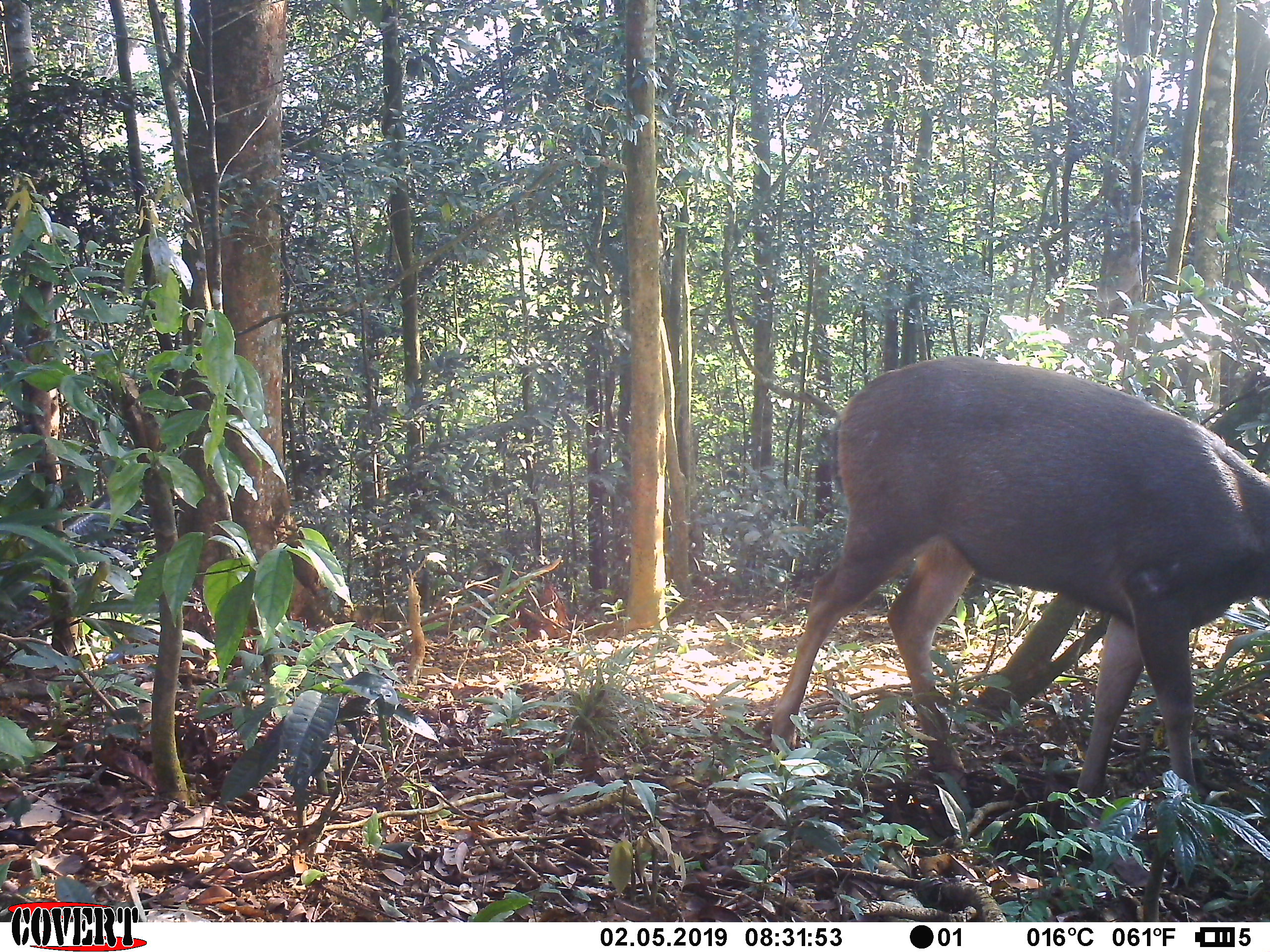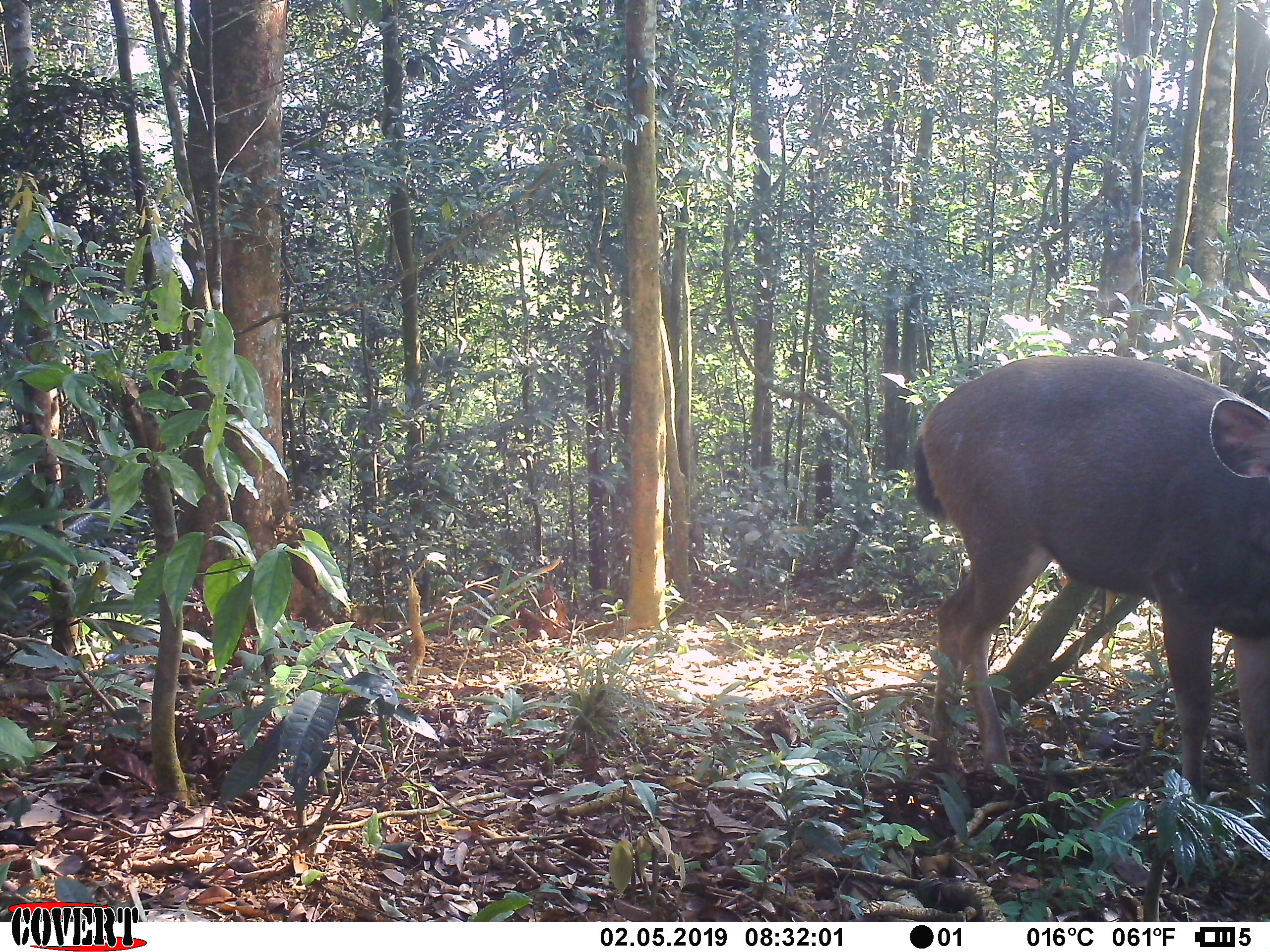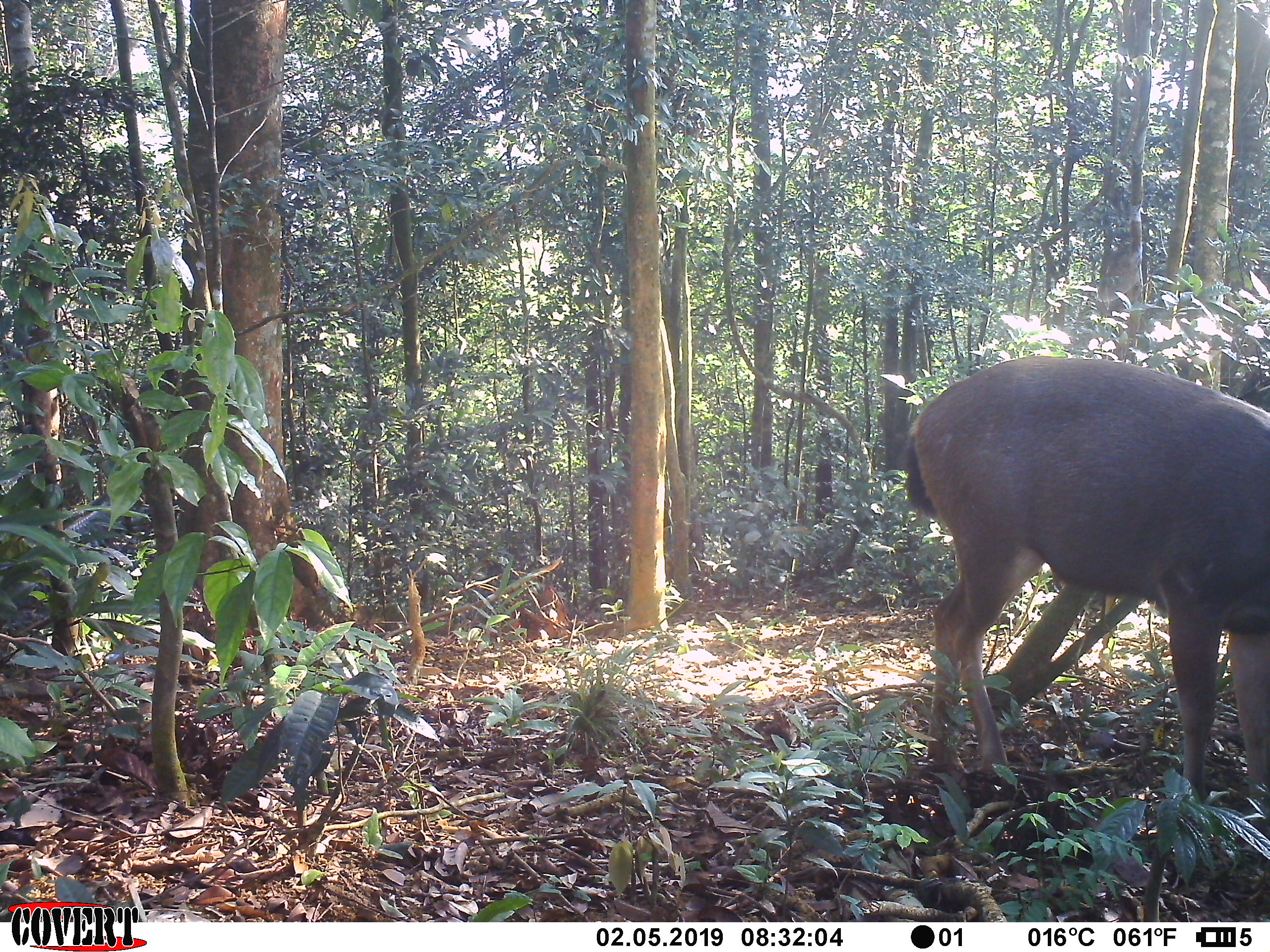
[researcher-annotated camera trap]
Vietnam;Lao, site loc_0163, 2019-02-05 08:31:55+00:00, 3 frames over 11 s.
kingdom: Animalia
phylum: Chordata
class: Mammalia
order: Artiodactyla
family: Cervidae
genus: Rusa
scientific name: Rusa unicolor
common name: sambar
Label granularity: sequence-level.